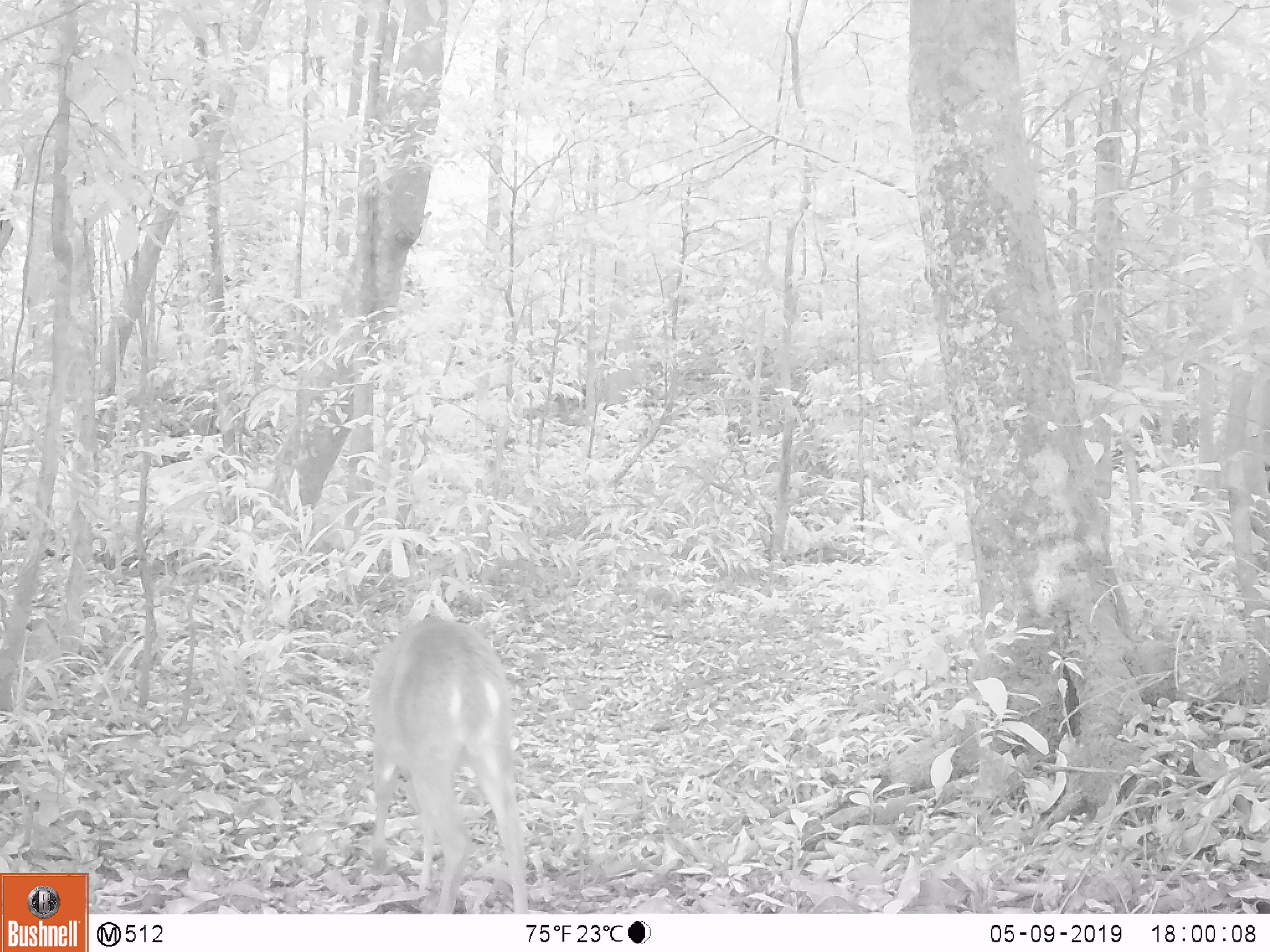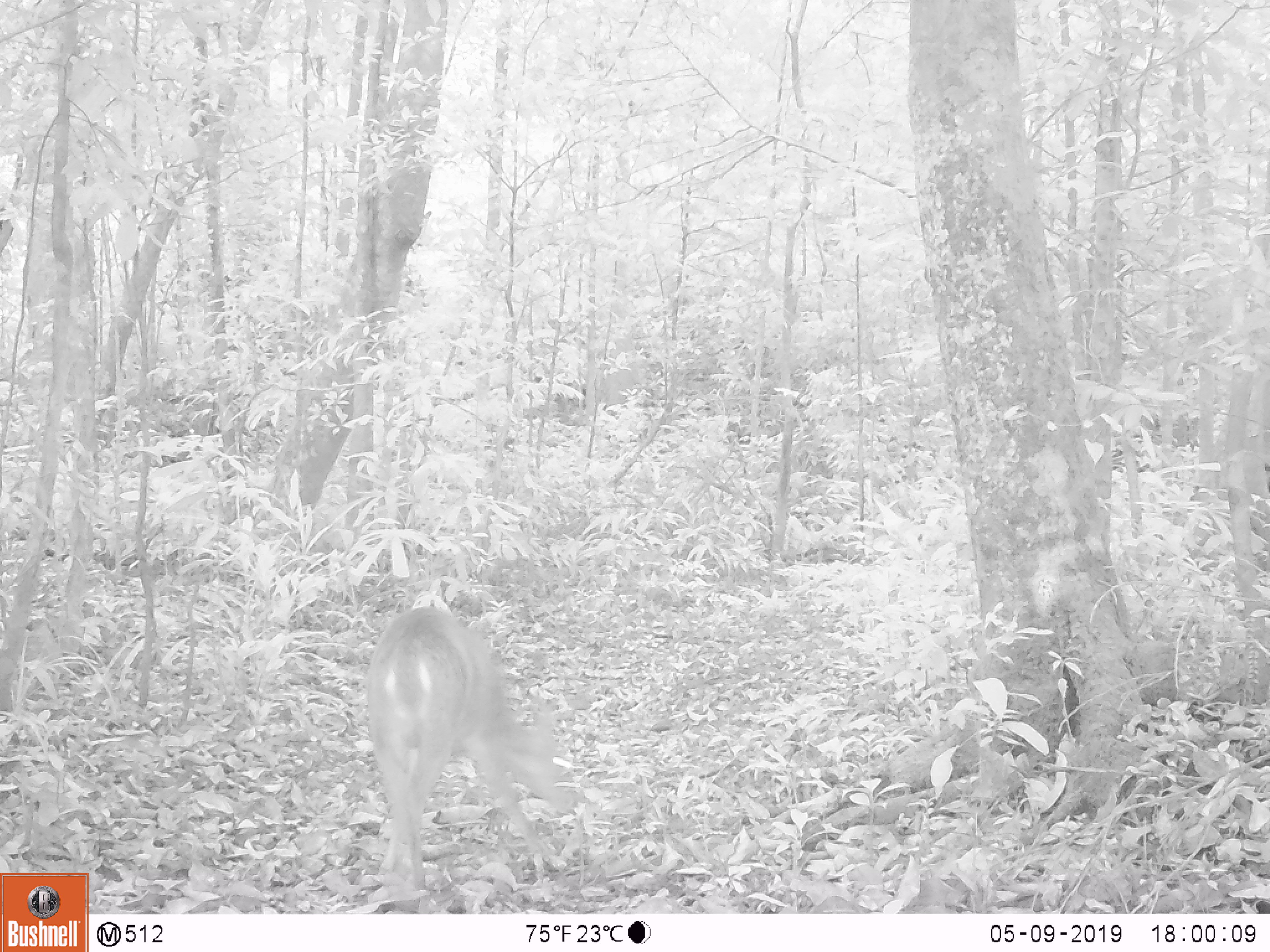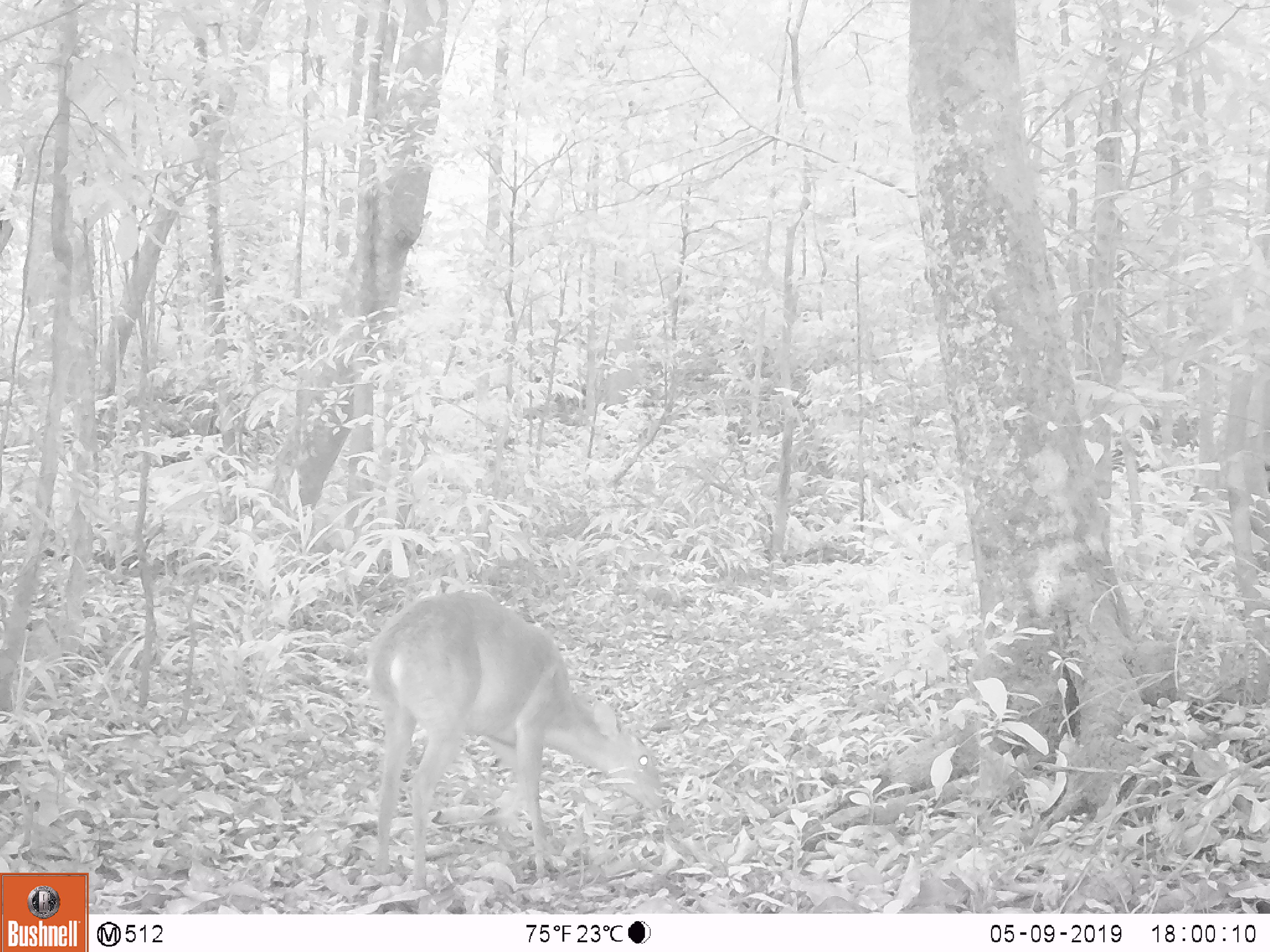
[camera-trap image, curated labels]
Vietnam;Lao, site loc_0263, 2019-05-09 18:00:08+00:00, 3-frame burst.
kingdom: Animalia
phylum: Chordata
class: Mammalia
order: Artiodactyla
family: Cervidae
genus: Muntiacus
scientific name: Muntiacus vuquangensis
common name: large-antlered muntjac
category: large antlered muntjac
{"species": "large antlered muntjac (large-antlered muntjac) (Muntiacus vuquangensis)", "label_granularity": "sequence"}